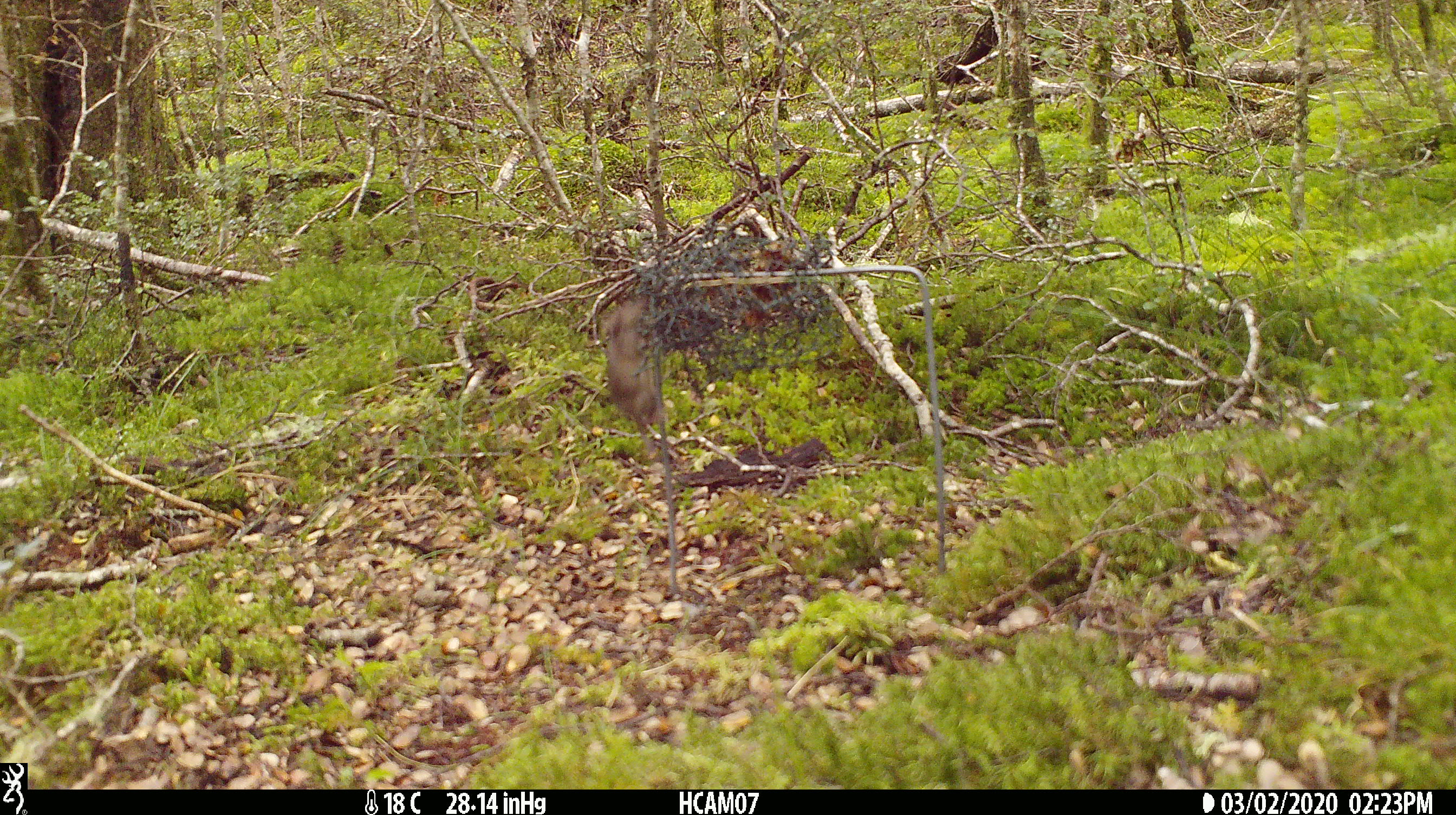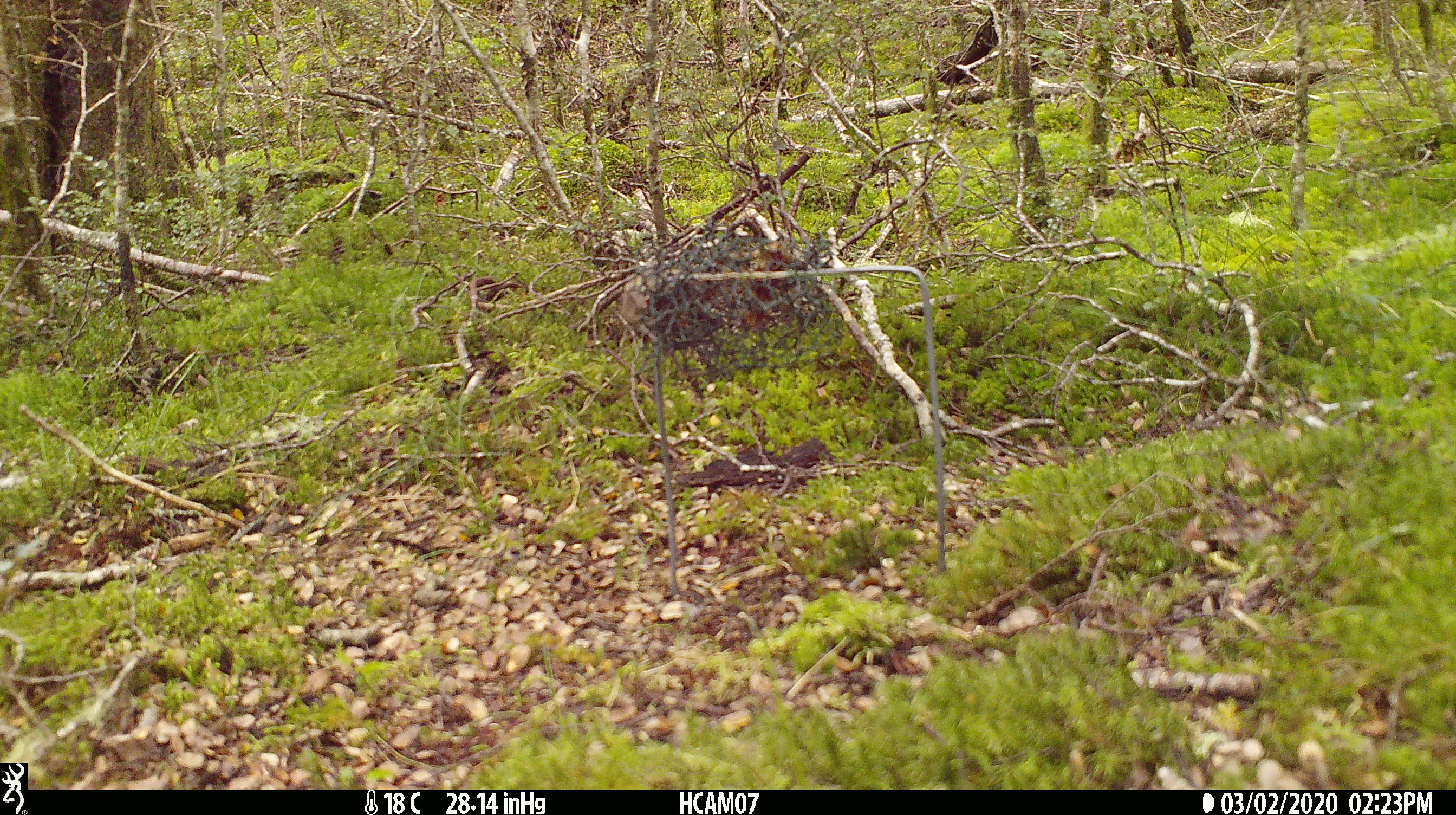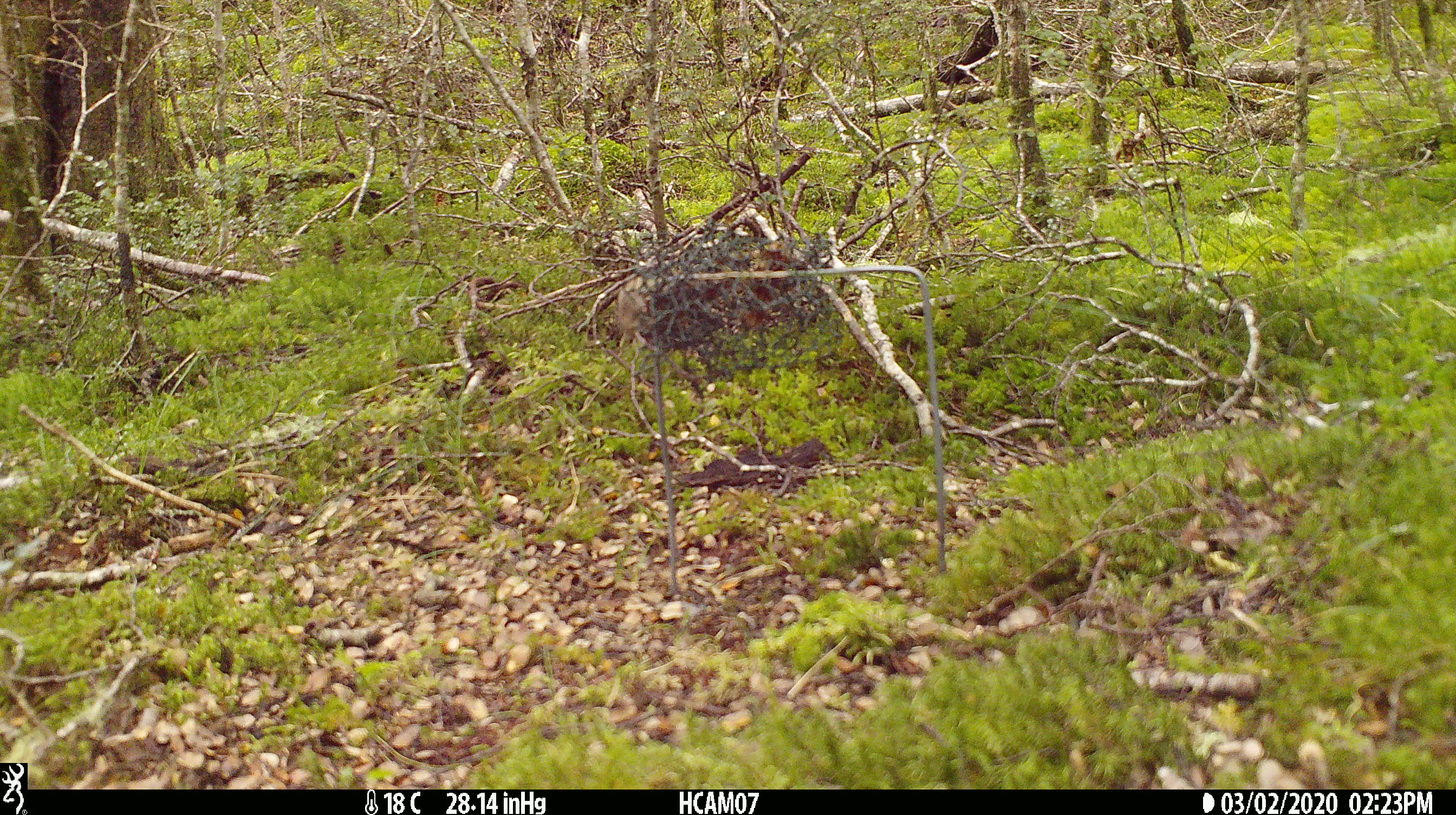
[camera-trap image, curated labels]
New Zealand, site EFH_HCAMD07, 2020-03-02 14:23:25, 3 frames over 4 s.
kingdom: Animalia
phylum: Chordata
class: Mammalia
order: Rodentia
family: Muridae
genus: Mus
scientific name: Mus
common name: mouse